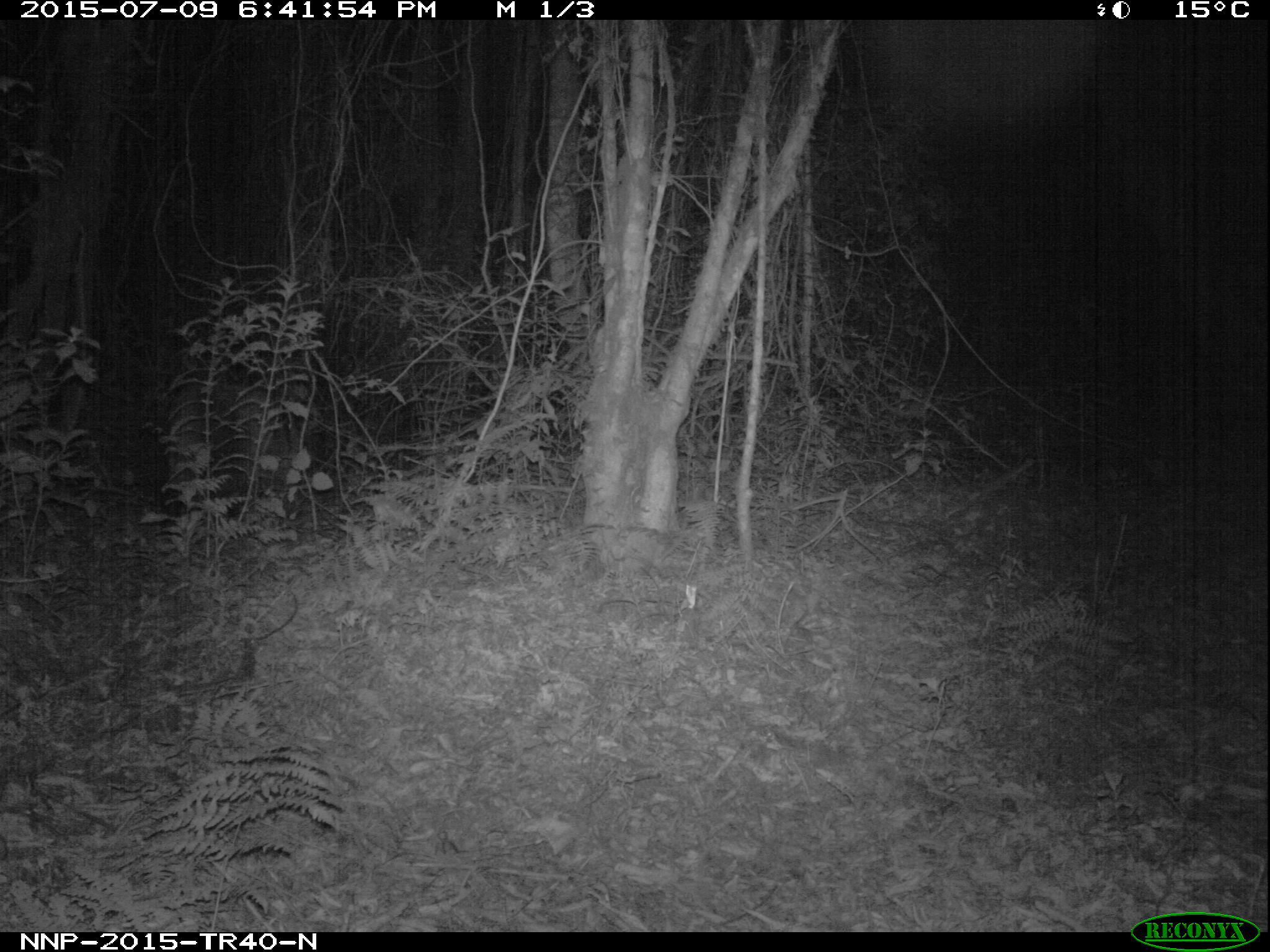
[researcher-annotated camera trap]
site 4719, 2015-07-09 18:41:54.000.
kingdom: Animalia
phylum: Chordata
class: Mammalia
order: Artiodactyla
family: Suidae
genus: Potamochoerus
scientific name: Potamochoerus larvatus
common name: bushpig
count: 1